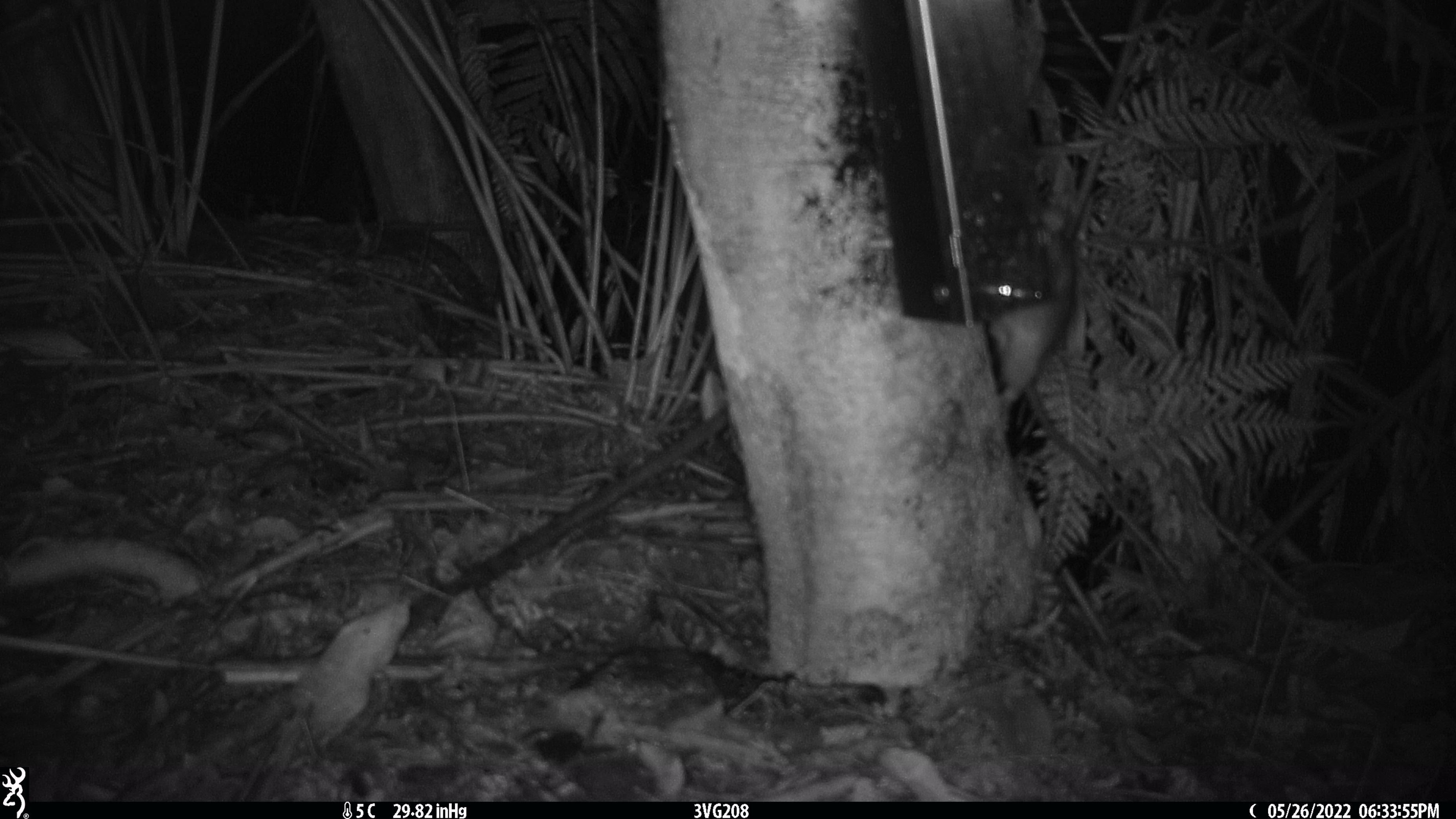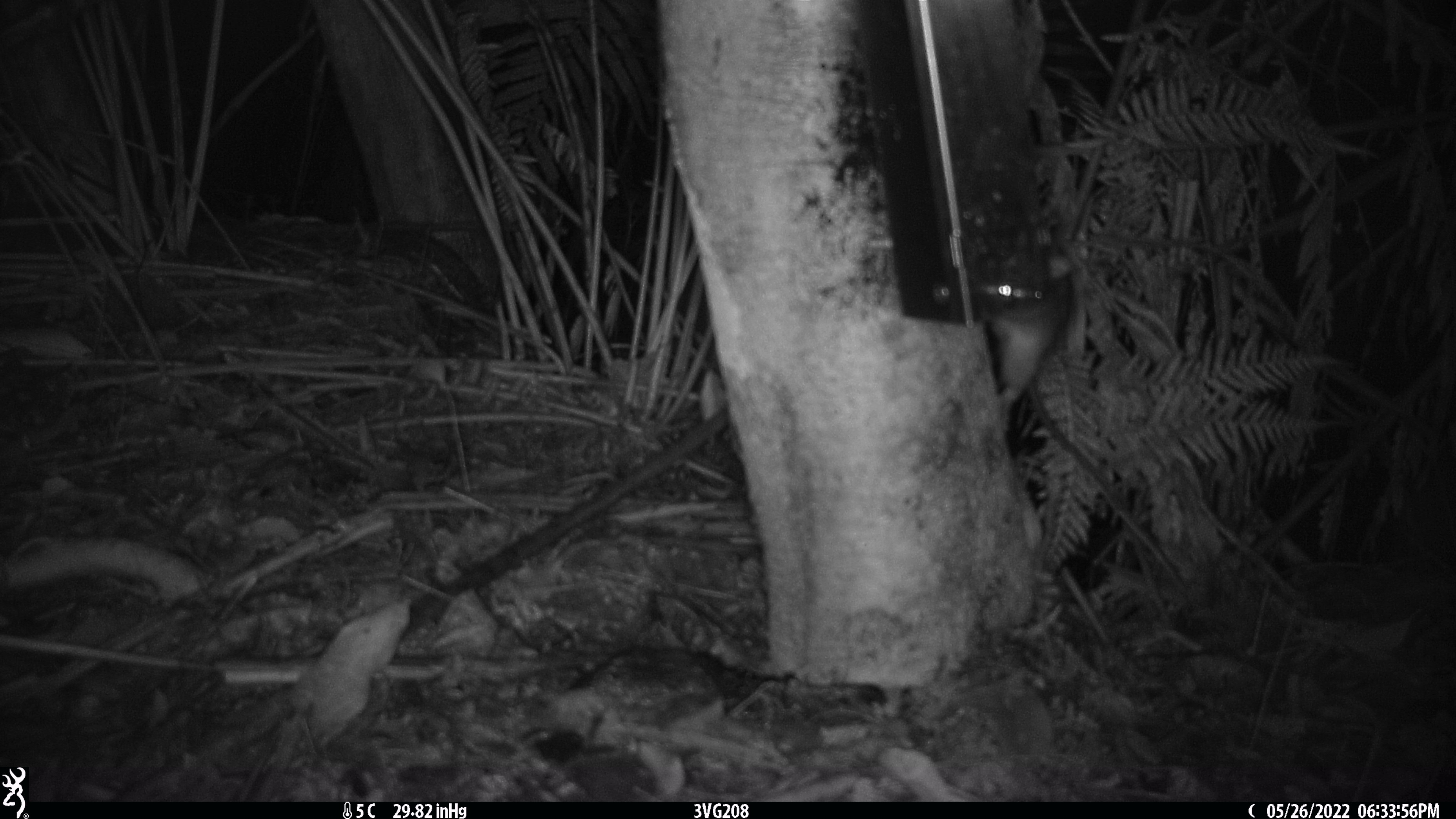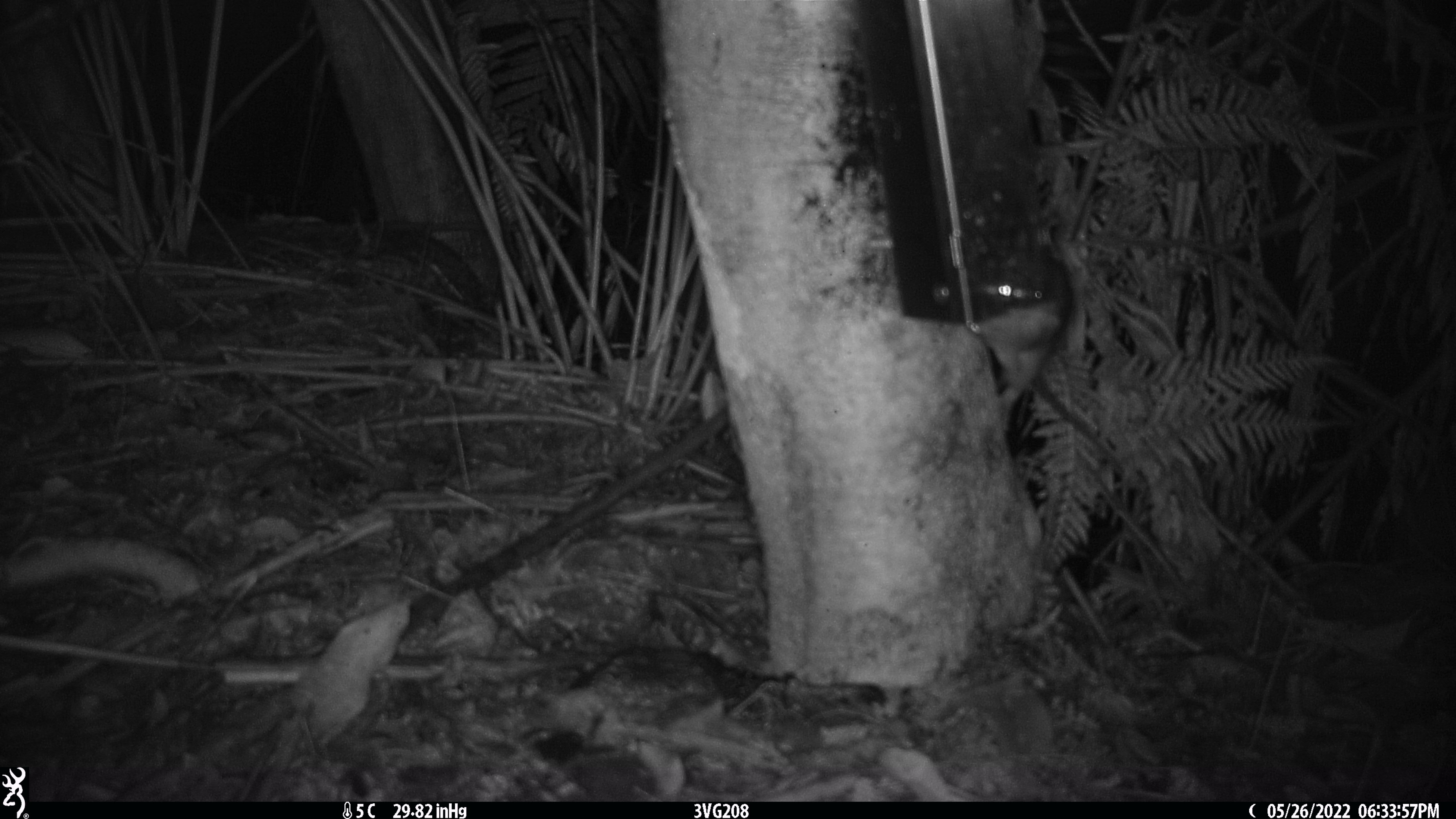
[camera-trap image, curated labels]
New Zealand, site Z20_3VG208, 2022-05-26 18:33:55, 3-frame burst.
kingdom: Animalia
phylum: Chordata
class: Mammalia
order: Rodentia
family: Muridae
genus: Rattus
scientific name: Rattus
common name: rat